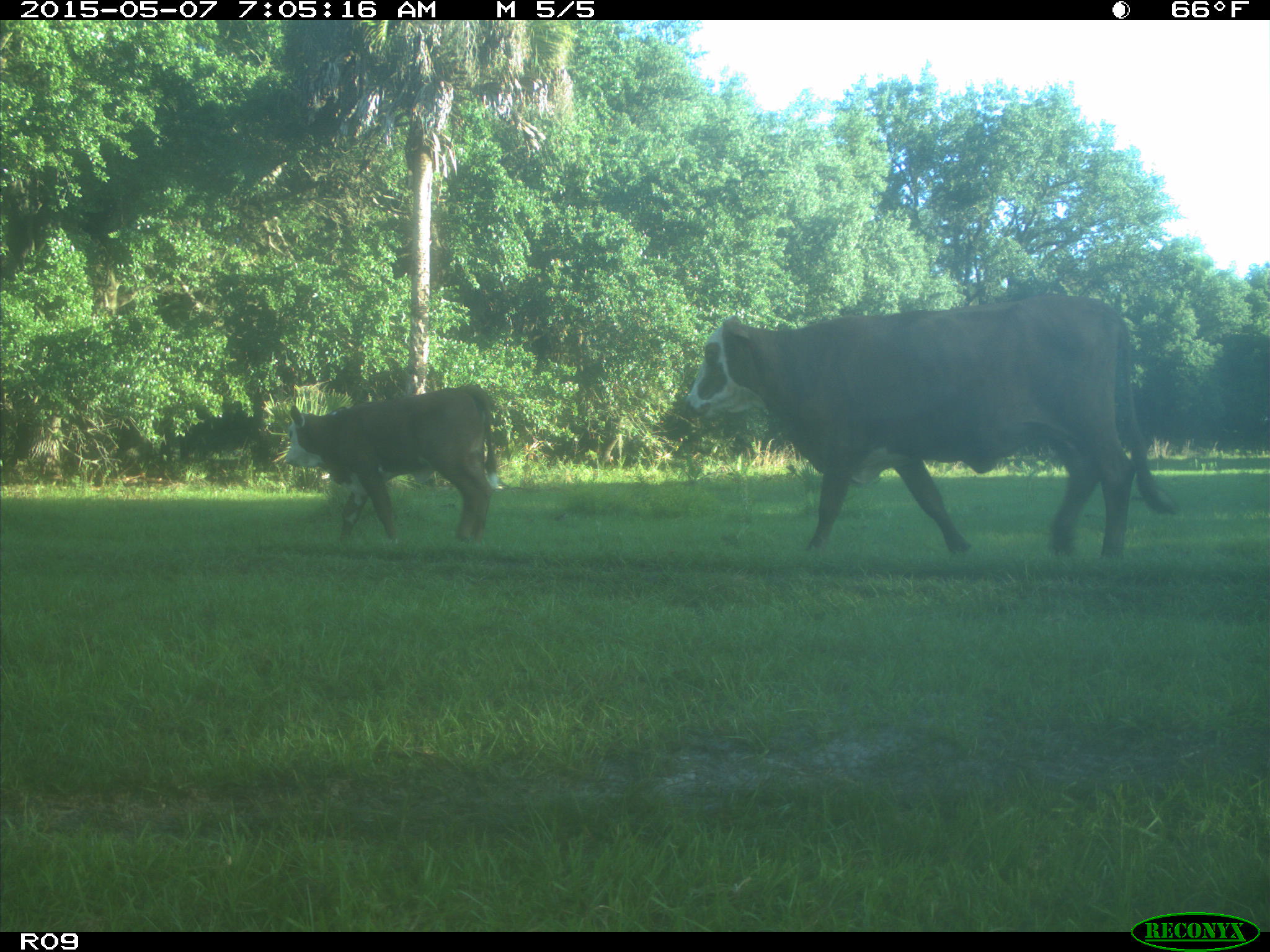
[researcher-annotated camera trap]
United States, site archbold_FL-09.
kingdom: Animalia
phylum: Chordata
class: Mammalia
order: Artiodactyla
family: Bovidae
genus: Bos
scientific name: Bos taurus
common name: domestic cow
Bos taurus (domestic cow).